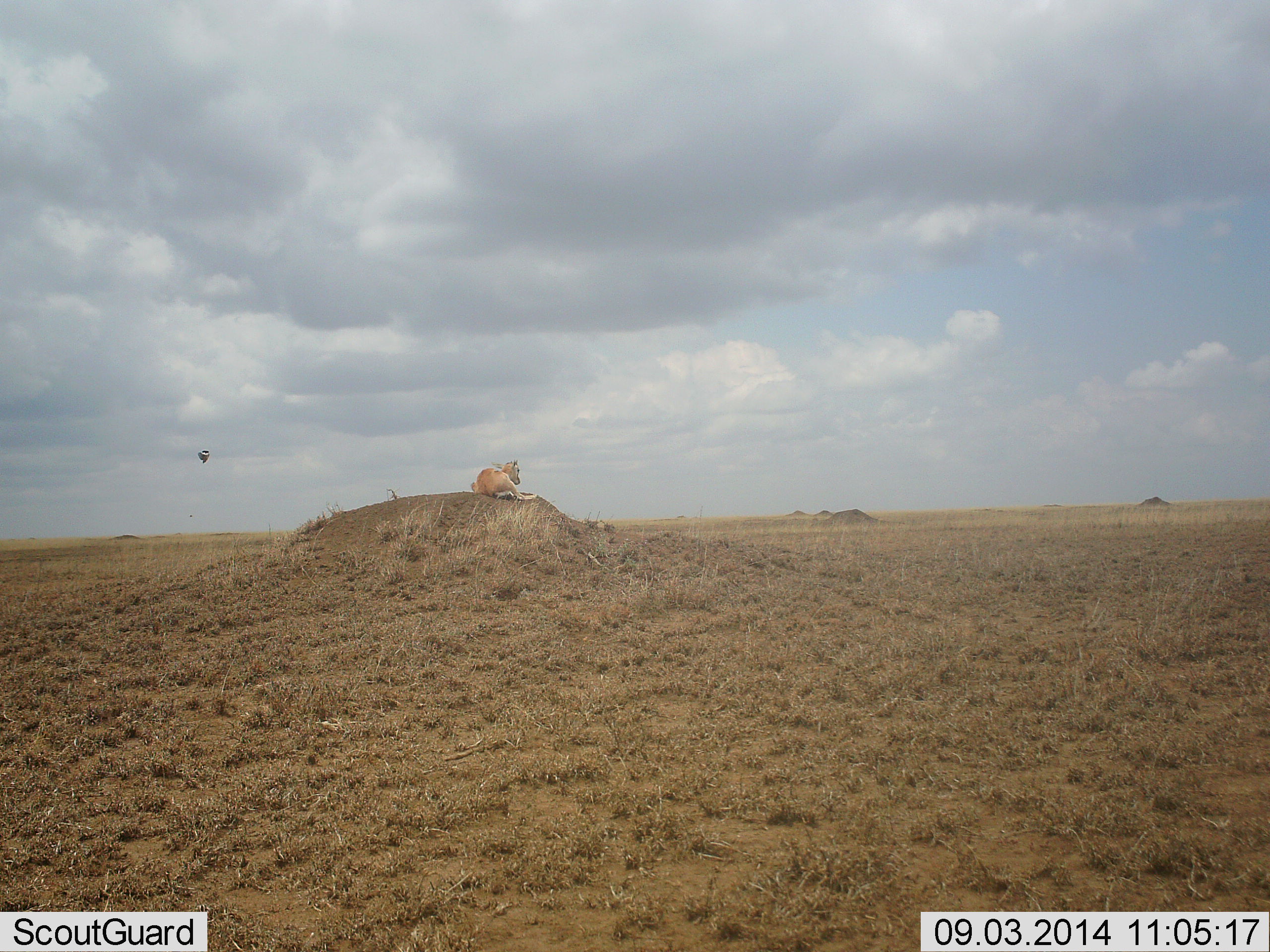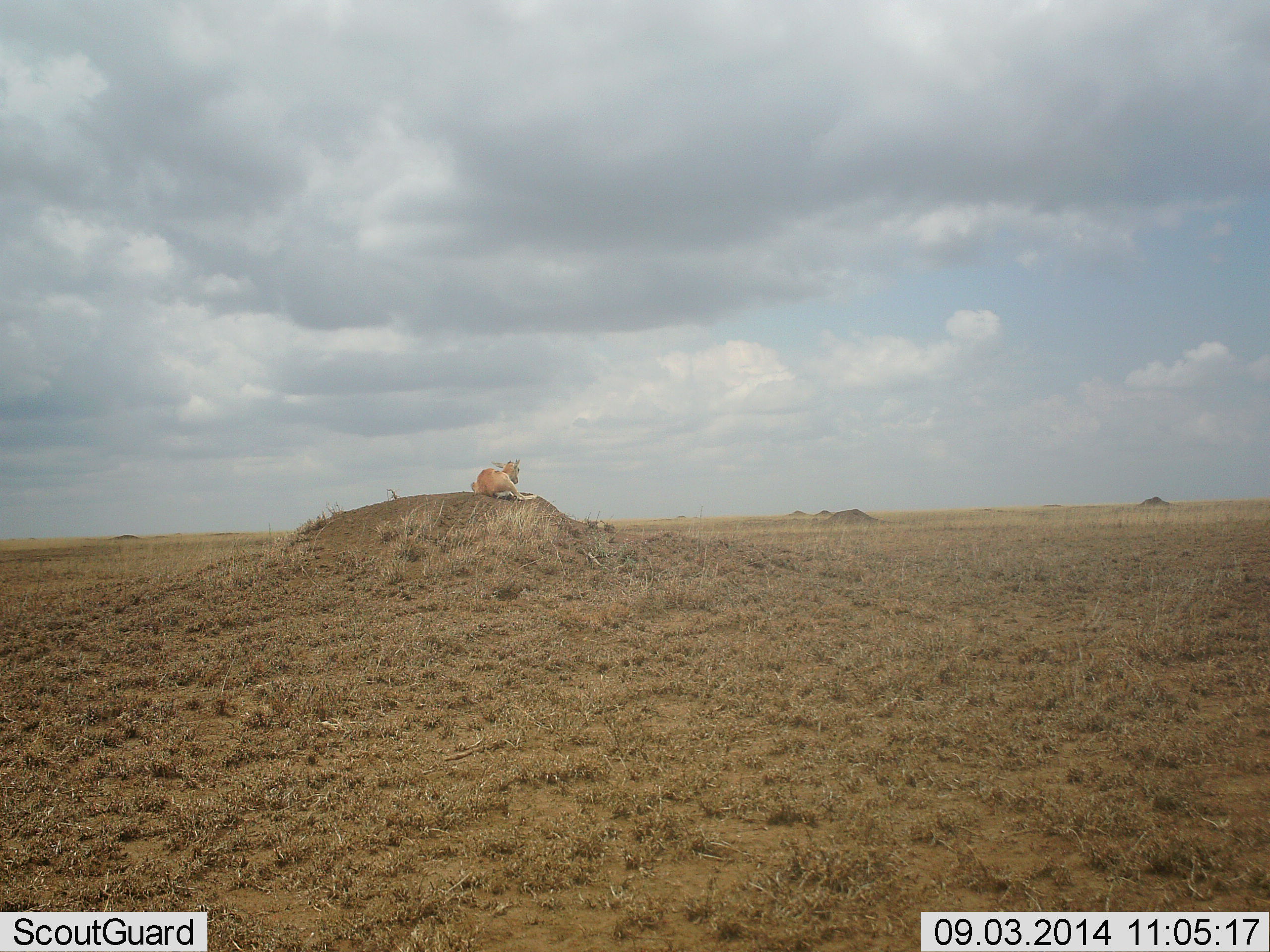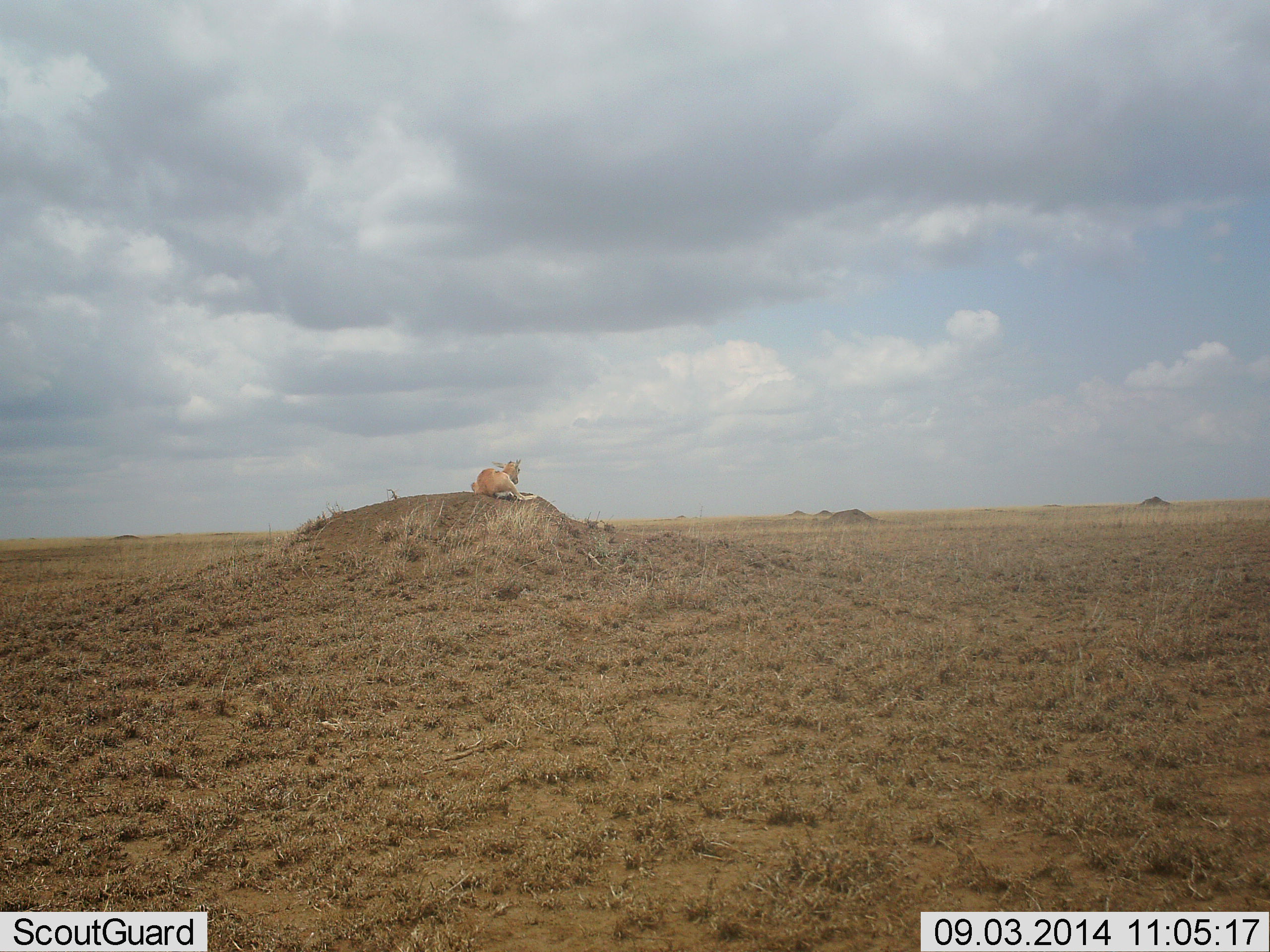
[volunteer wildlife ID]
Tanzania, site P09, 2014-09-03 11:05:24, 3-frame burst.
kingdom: Animalia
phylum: Chordata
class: Mammalia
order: Artiodactyla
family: Bovidae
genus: Eudorcas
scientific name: Eudorcas thomsonii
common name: thomson's gazelle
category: gazellethomsons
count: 1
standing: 0%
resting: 100%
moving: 0%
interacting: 0%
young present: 9%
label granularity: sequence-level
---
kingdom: Animalia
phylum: Arthropoda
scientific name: Arthropoda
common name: arthropods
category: insectspider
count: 1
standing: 0%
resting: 0%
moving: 100%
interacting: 0%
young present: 0%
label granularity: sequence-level